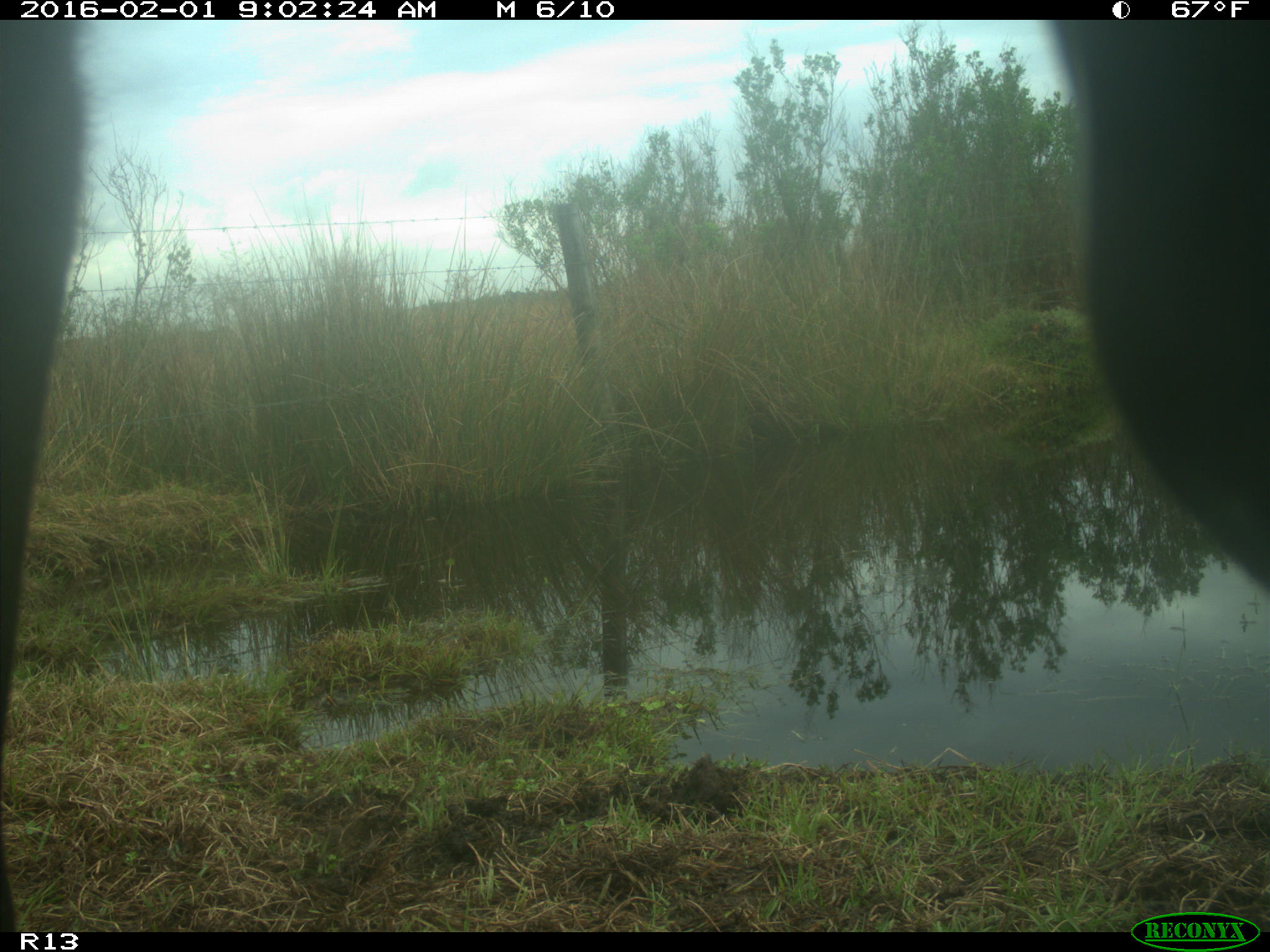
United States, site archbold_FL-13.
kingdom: Animalia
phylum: Chordata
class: Mammalia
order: Artiodactyla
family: Bovidae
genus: Bos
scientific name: Bos taurus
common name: domestic cow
Bos taurus (domestic cow).